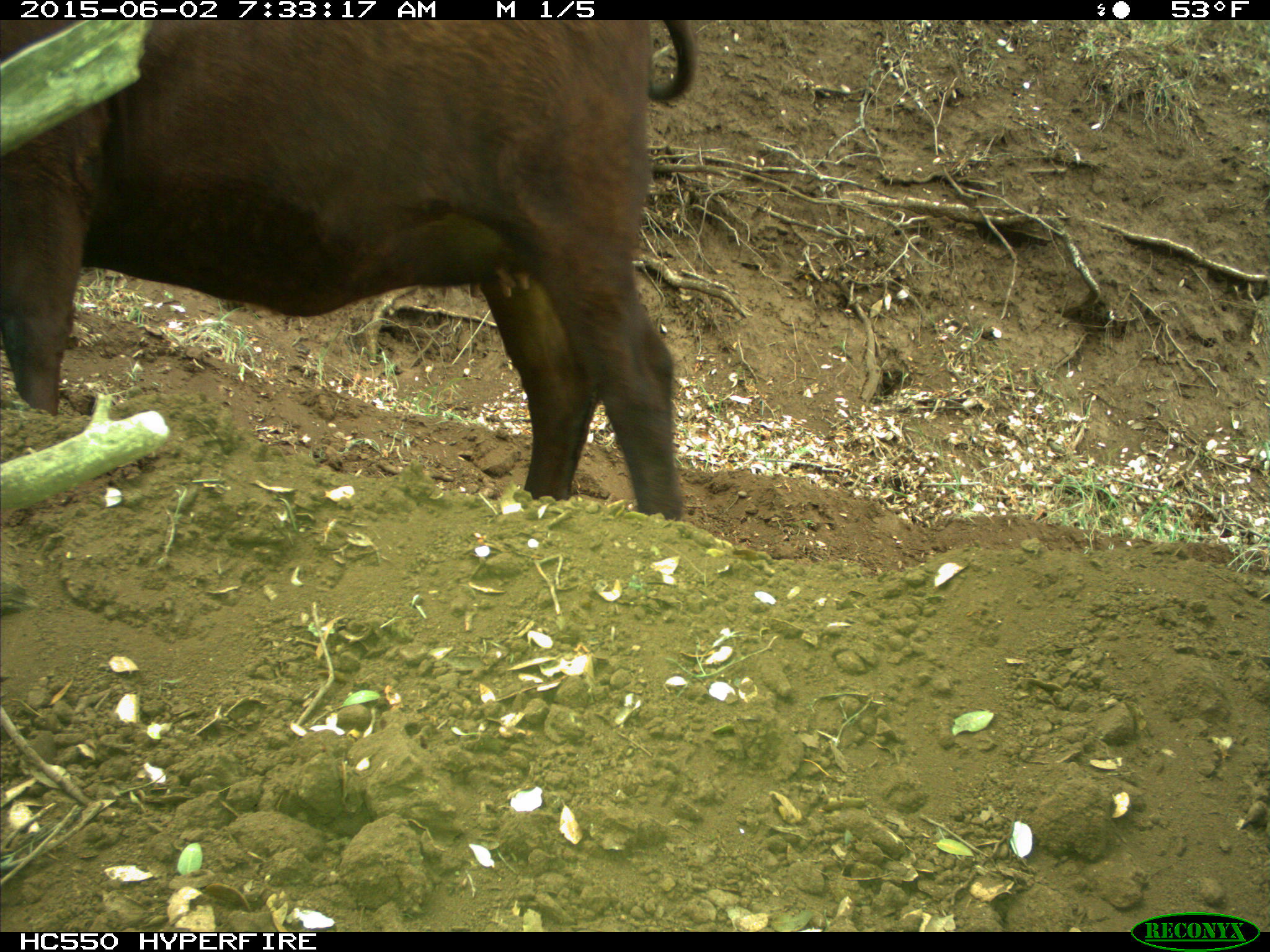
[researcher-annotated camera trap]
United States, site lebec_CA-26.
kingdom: Animalia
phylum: Chordata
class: Mammalia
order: Artiodactyla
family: Bovidae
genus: Bos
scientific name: Bos taurus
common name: domestic cow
Bos taurus (domestic cow).